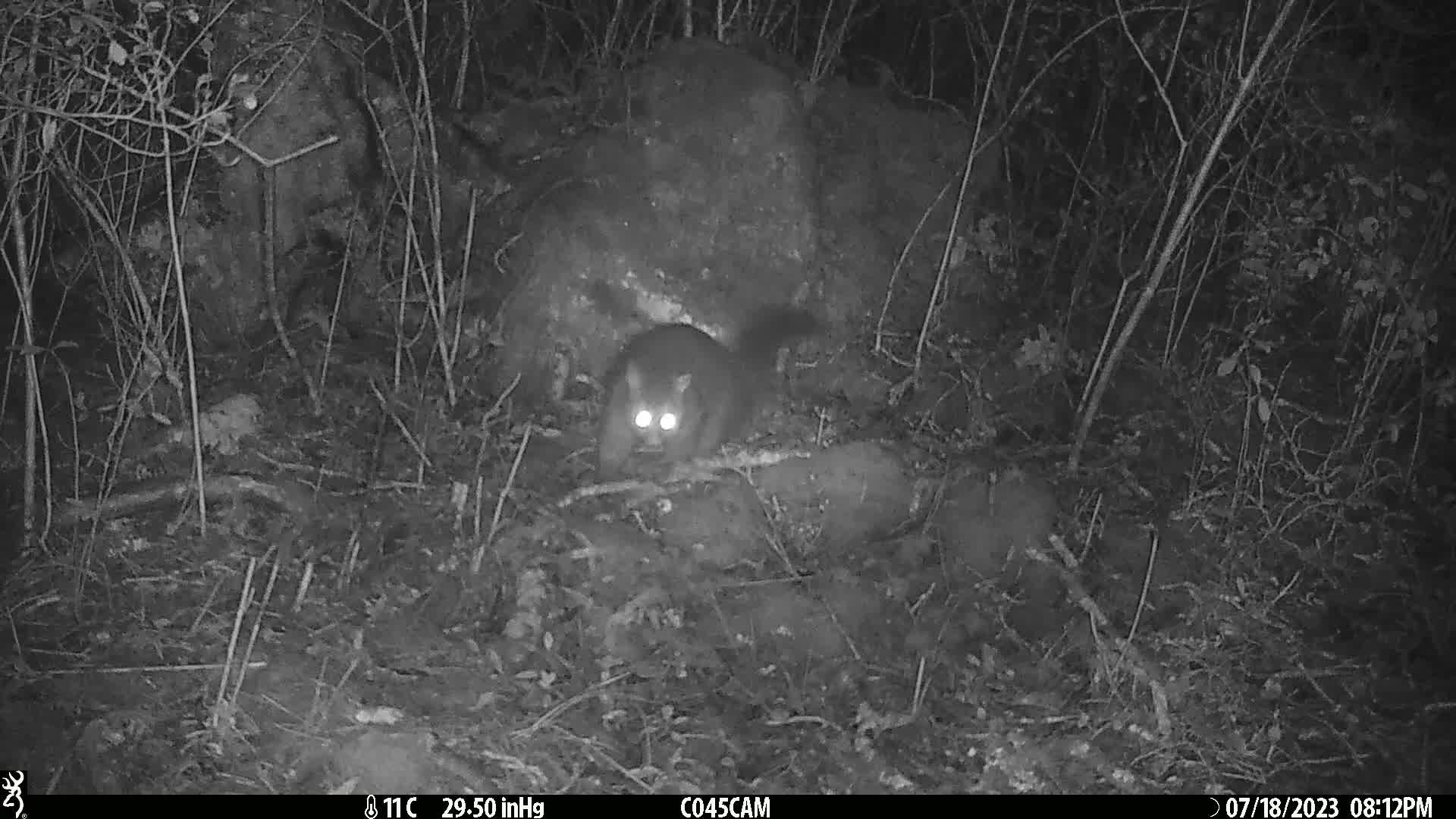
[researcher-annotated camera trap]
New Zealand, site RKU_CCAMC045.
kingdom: Animalia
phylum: Chordata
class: Mammalia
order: Diprotodontia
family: Phalangeridae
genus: Trichosurus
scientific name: Trichosurus vulpecula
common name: common brushtail possum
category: possum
Possum (common brushtail possum) (Trichosurus vulpecula).